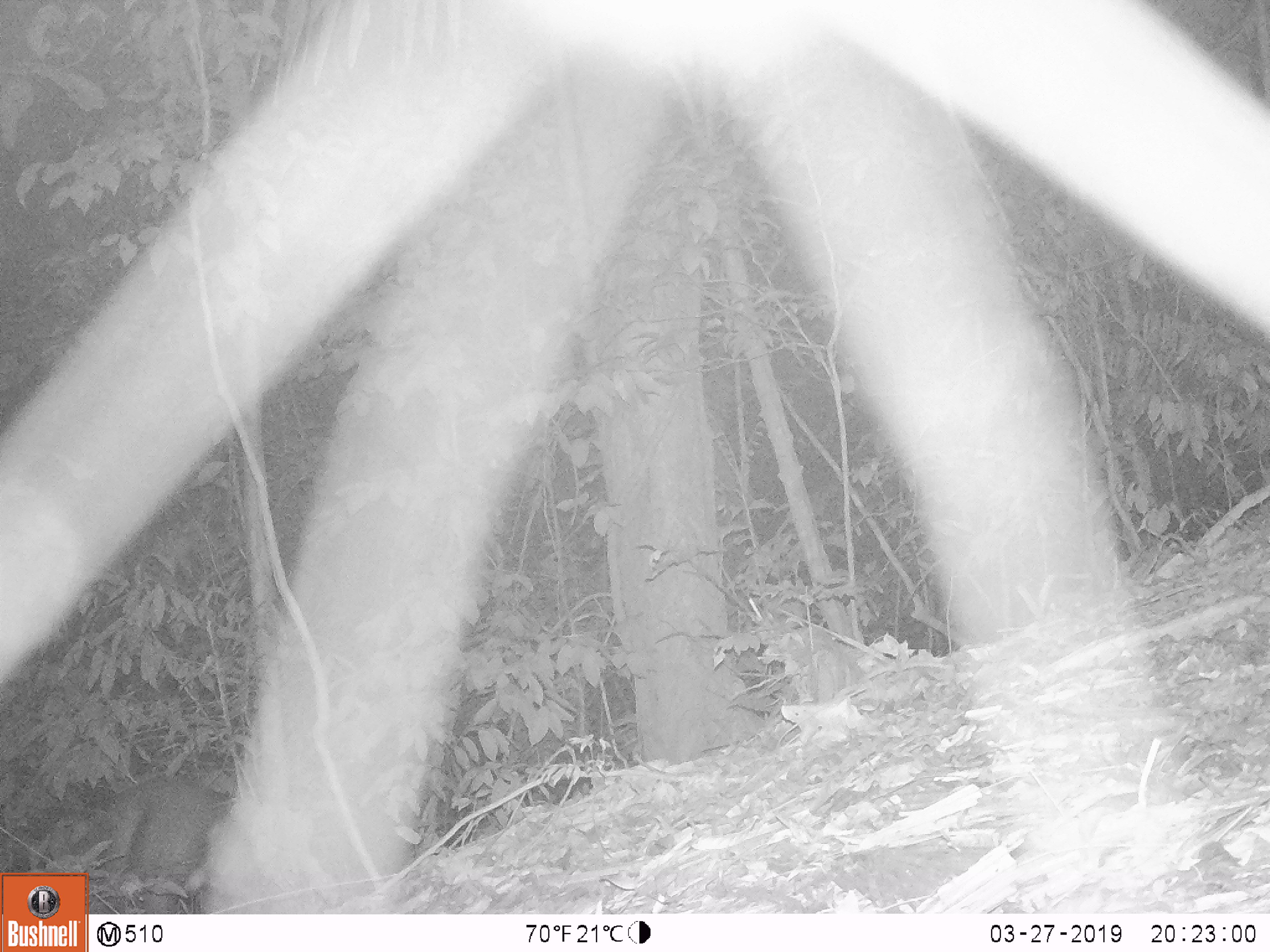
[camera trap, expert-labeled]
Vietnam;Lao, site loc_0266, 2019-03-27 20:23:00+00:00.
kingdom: Animalia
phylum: Chordata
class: Mammalia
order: Artiodactyla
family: Cervidae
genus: Muntiacus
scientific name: Muntiacus rooseveltorum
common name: roosevelt's muntjac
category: roosevelts muntjac group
Roosevelts muntjac group (roosevelt's muntjac) (Muntiacus rooseveltorum). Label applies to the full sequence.